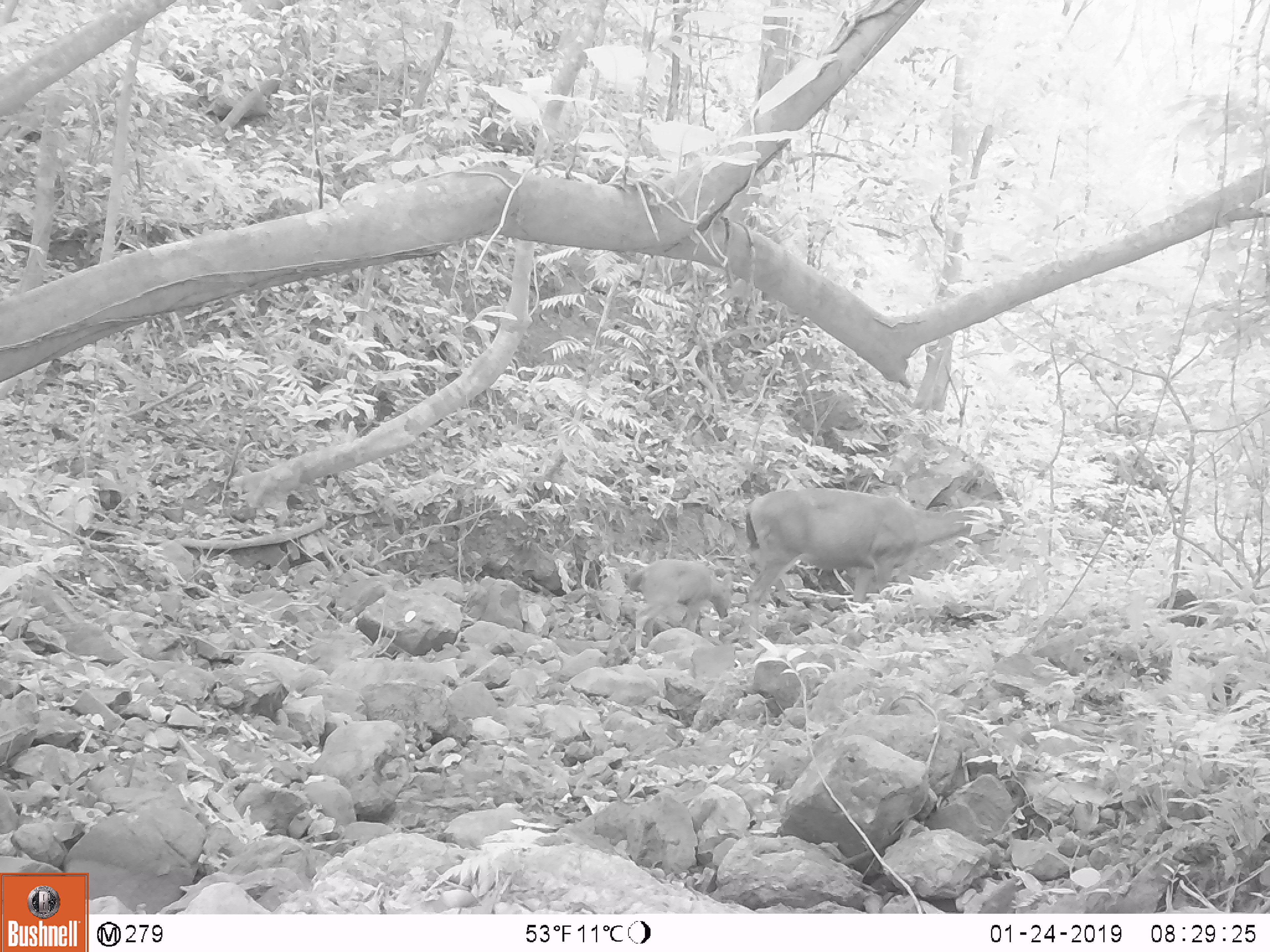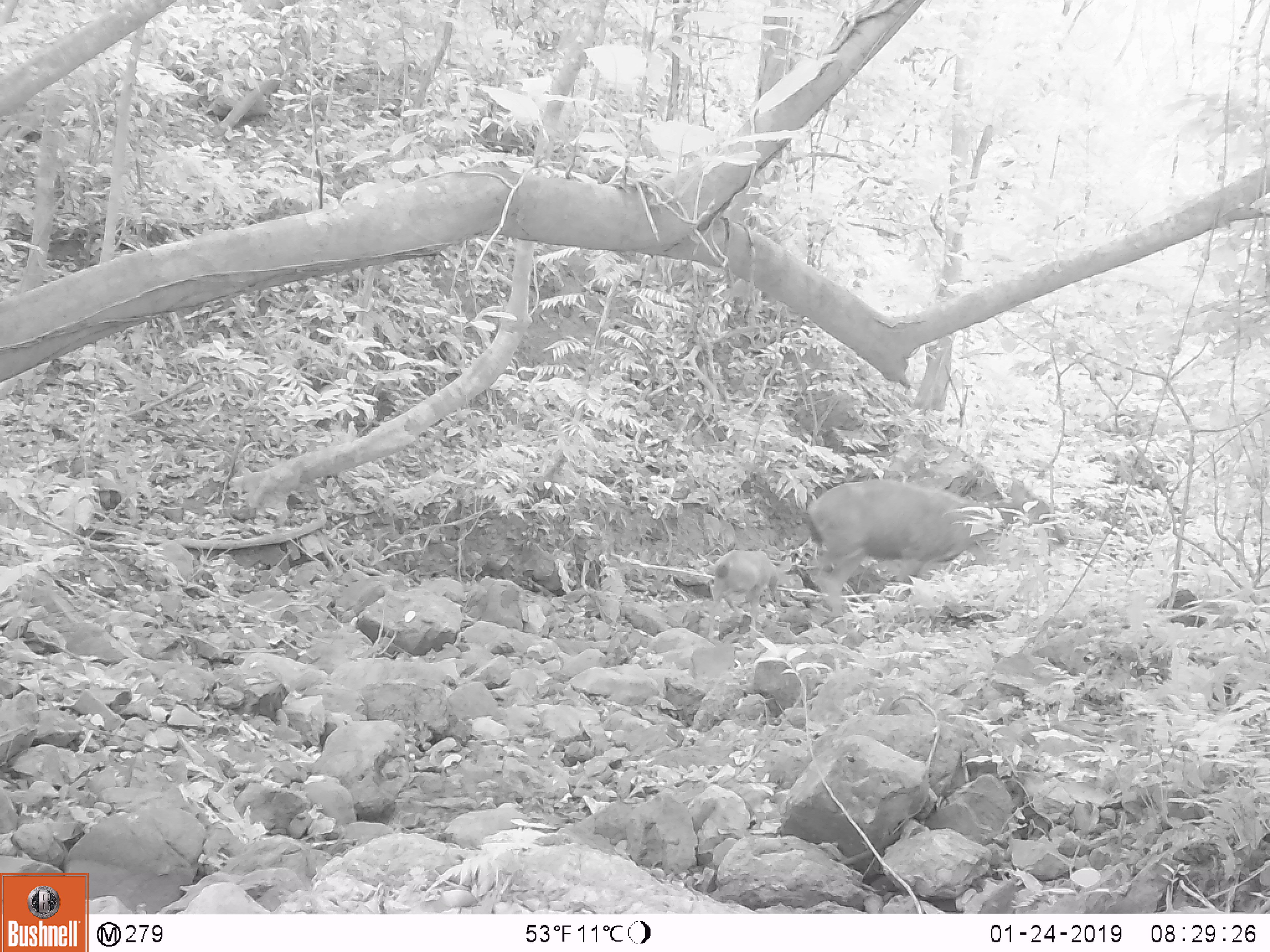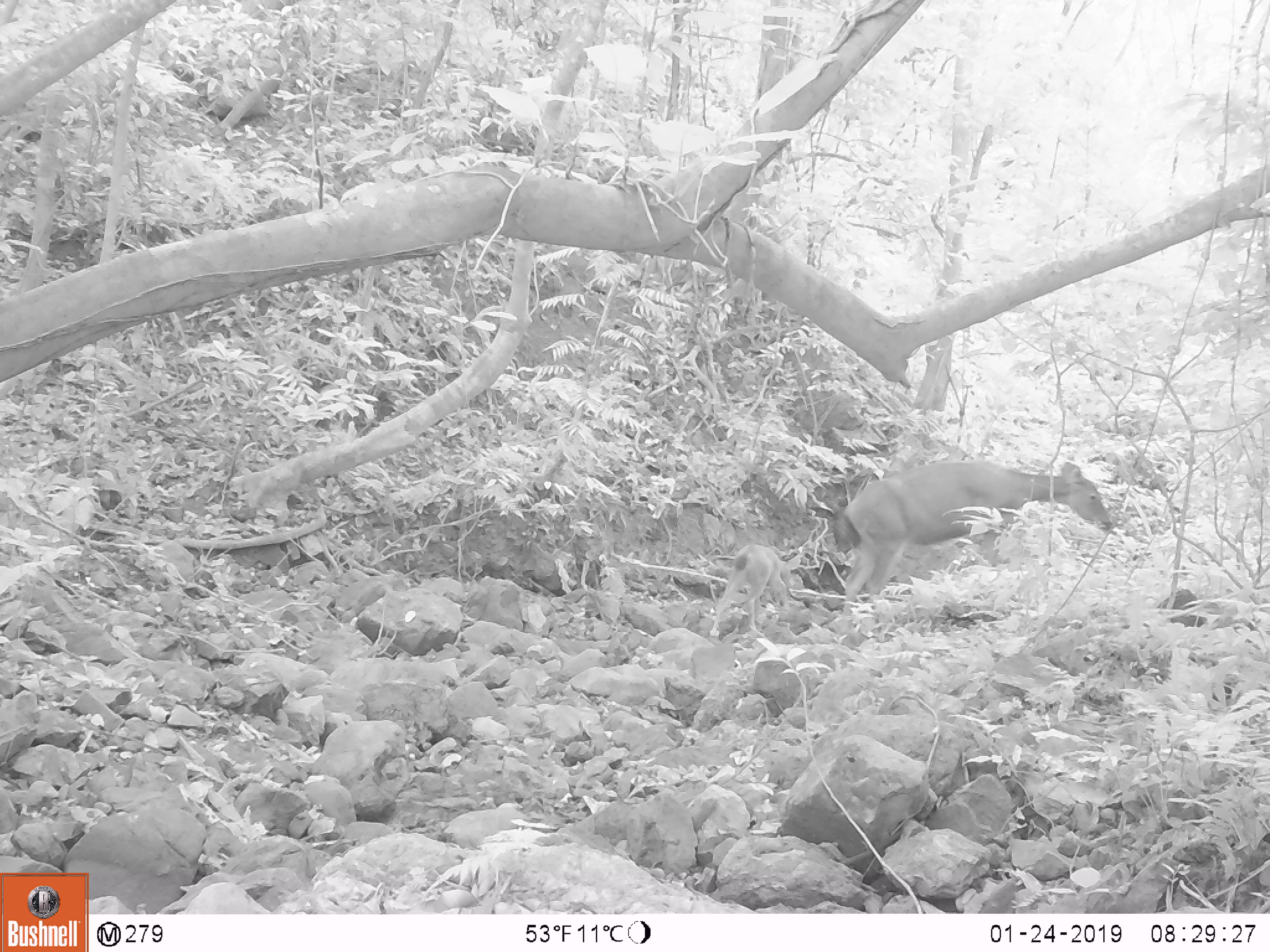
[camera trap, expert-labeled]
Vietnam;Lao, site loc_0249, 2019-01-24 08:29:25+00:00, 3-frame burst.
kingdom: Animalia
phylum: Chordata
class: Mammalia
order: Artiodactyla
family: Cervidae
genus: Rusa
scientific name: Rusa unicolor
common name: sambar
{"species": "sambar (Rusa unicolor)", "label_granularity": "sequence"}